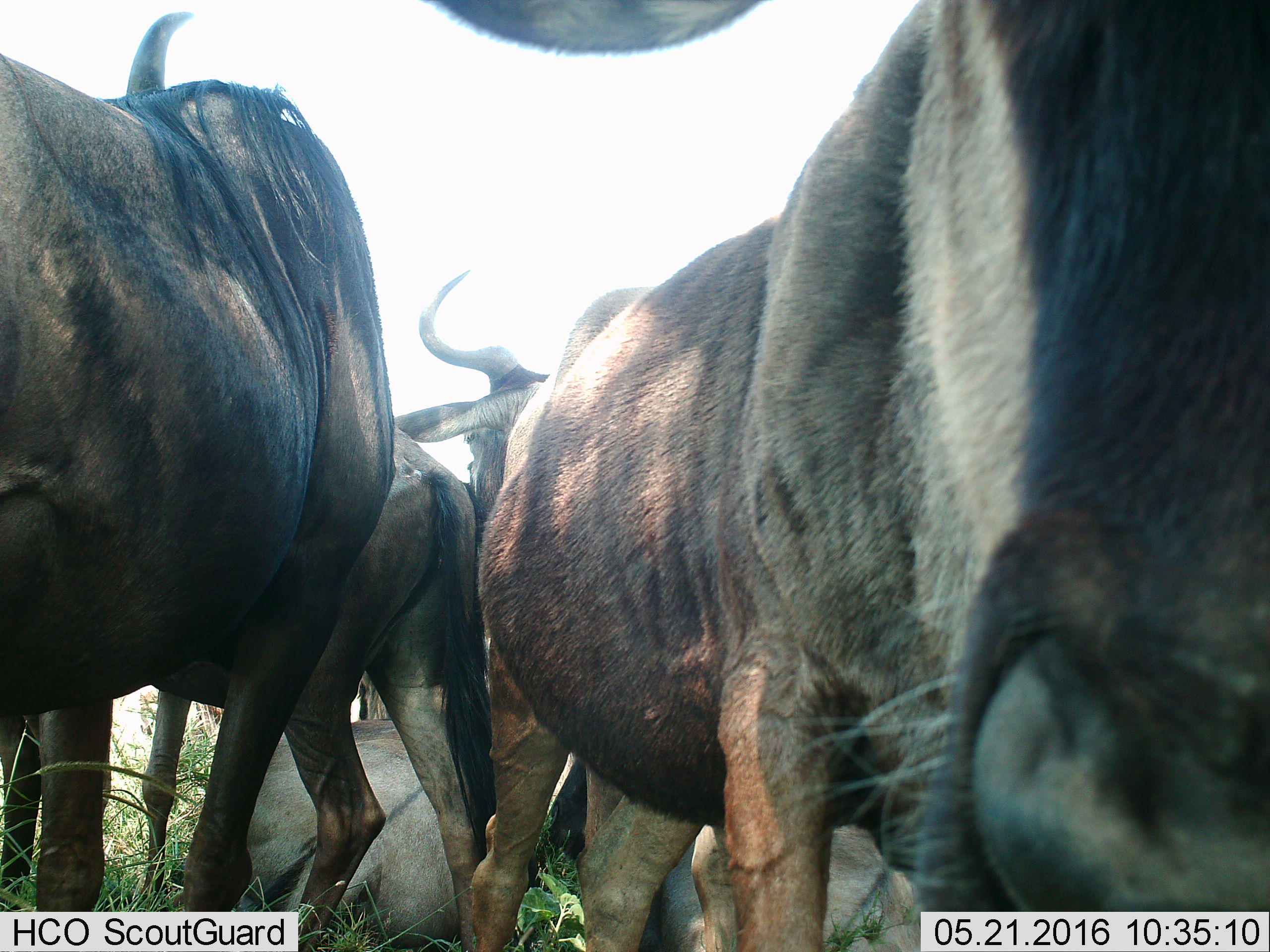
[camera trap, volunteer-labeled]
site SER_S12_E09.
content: unidentified animal